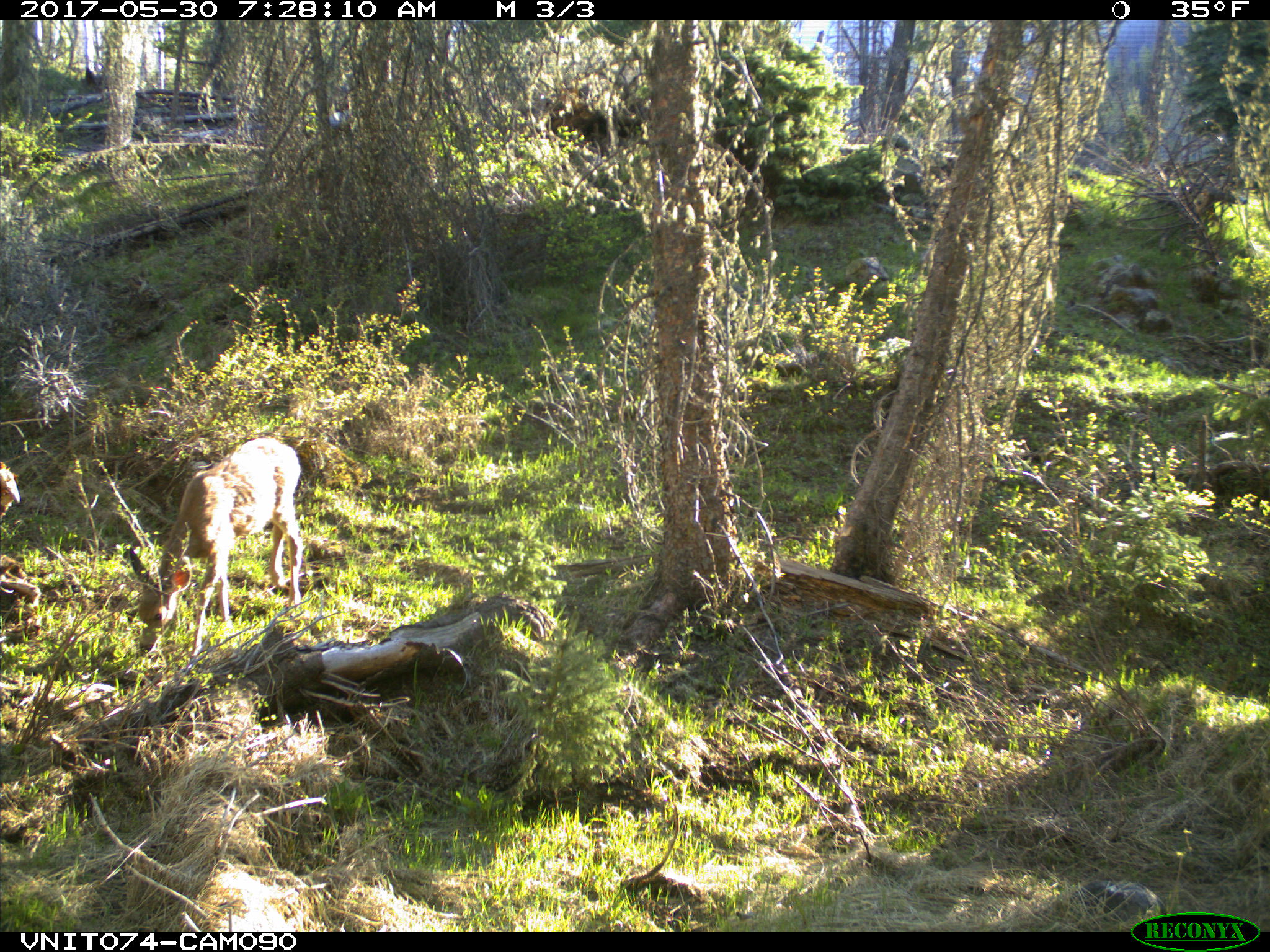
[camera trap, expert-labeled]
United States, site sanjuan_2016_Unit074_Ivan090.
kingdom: Animalia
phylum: Chordata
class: Mammalia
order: Artiodactyla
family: Cervidae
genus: Odocoileus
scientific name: Odocoileus hemionus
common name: mule deer